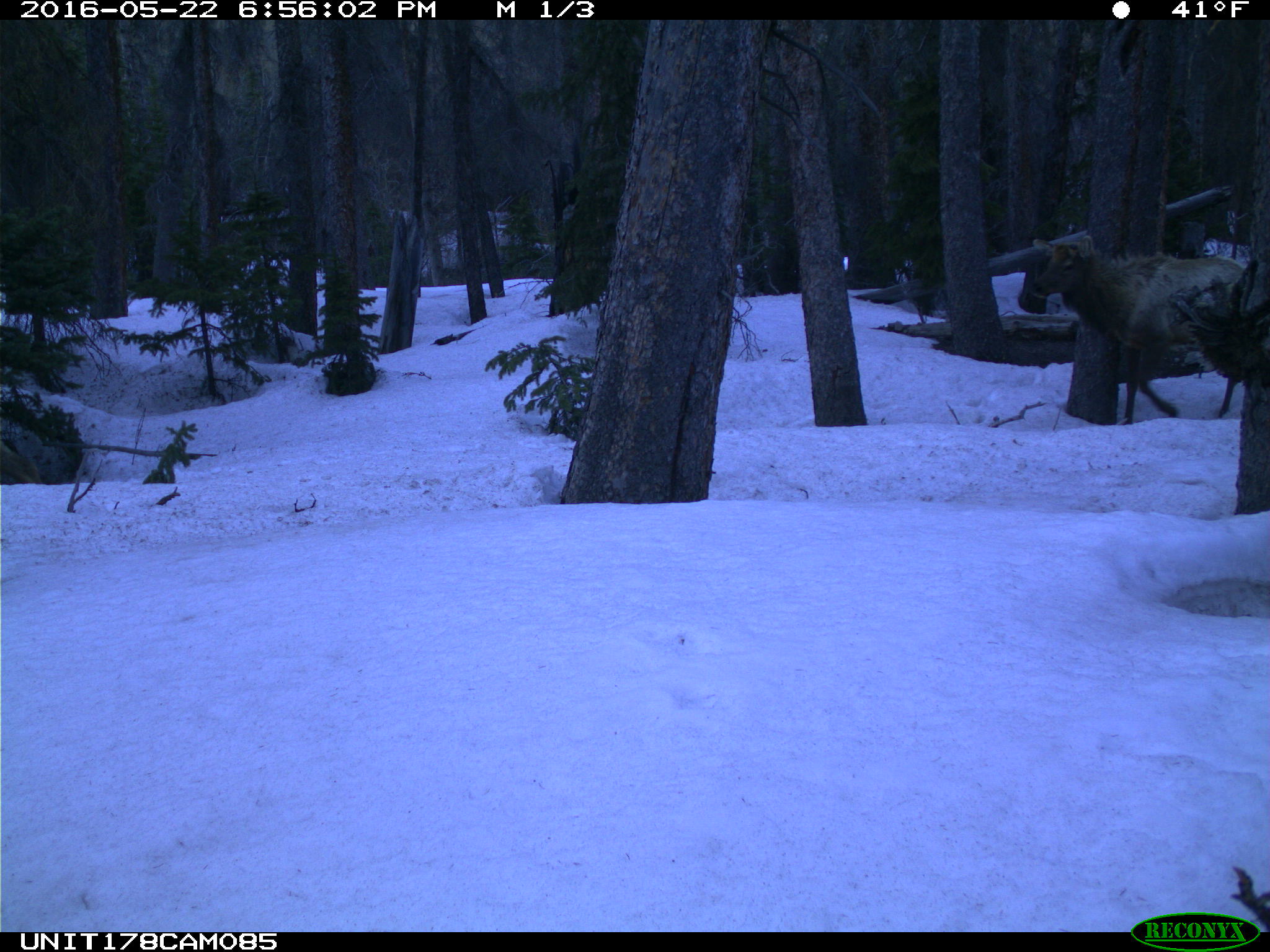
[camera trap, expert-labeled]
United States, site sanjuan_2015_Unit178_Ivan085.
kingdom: Animalia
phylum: Chordata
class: Mammalia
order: Artiodactyla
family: Cervidae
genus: Cervus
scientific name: Cervus elaphus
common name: red deer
Cervus elaphus (red deer).